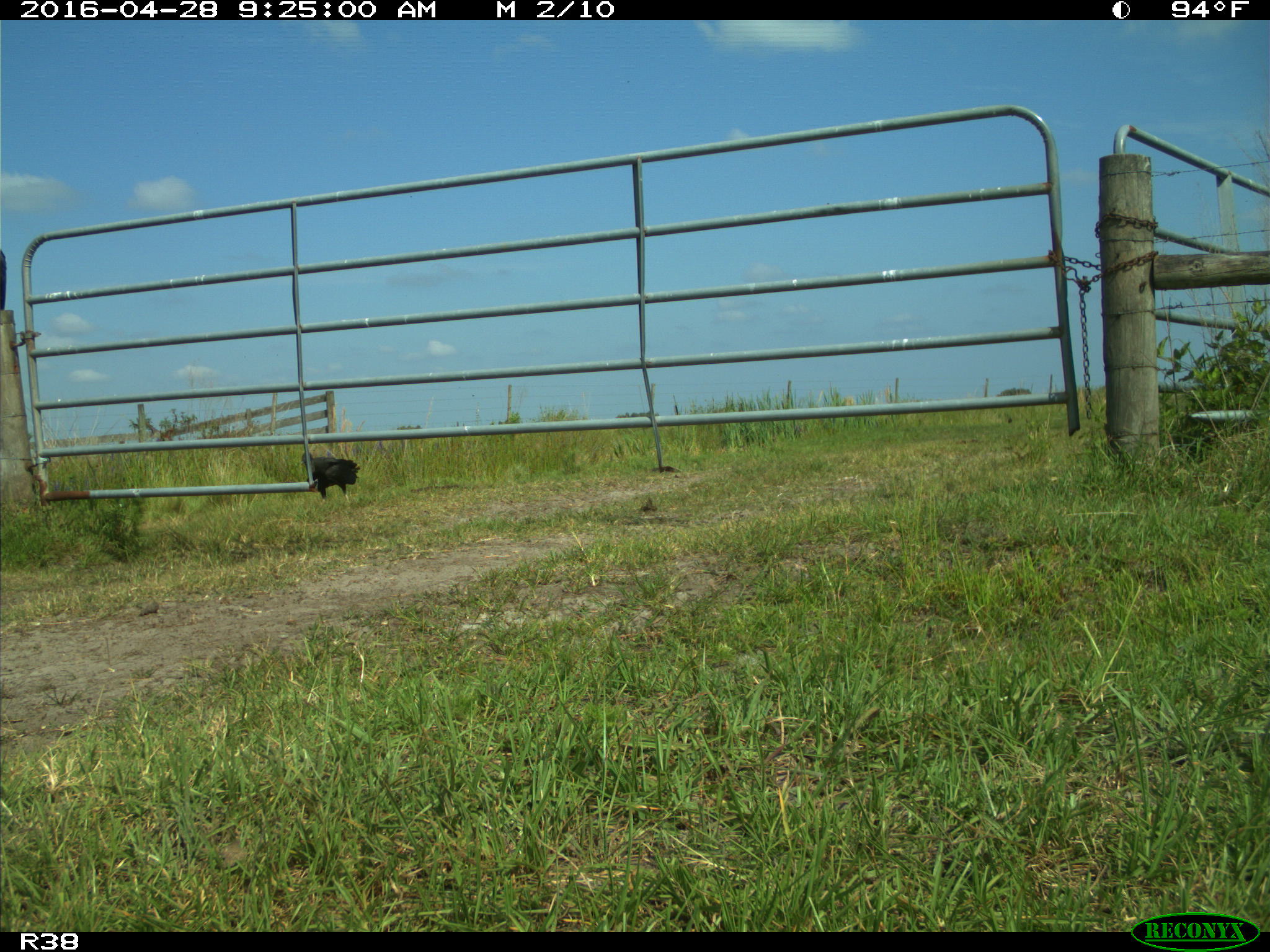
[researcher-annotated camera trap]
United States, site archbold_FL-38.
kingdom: Animalia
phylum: Chordata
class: Aves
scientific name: Aves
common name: birds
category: unidentified bird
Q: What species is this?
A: Unidentified bird (birds) (Aves).